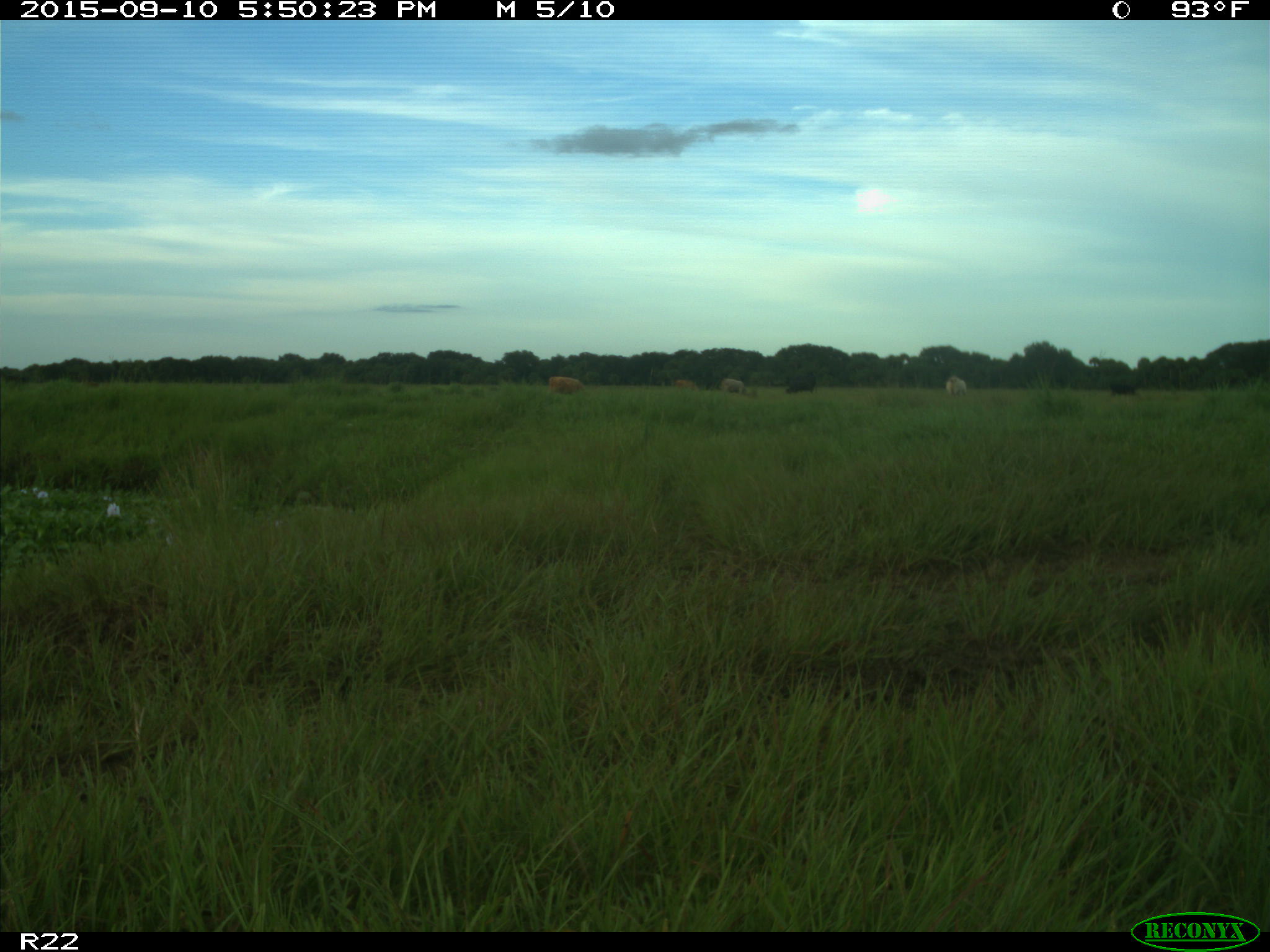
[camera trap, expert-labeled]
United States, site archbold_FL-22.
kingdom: Animalia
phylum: Chordata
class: Mammalia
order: Artiodactyla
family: Bovidae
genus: Bos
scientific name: Bos taurus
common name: domestic cow